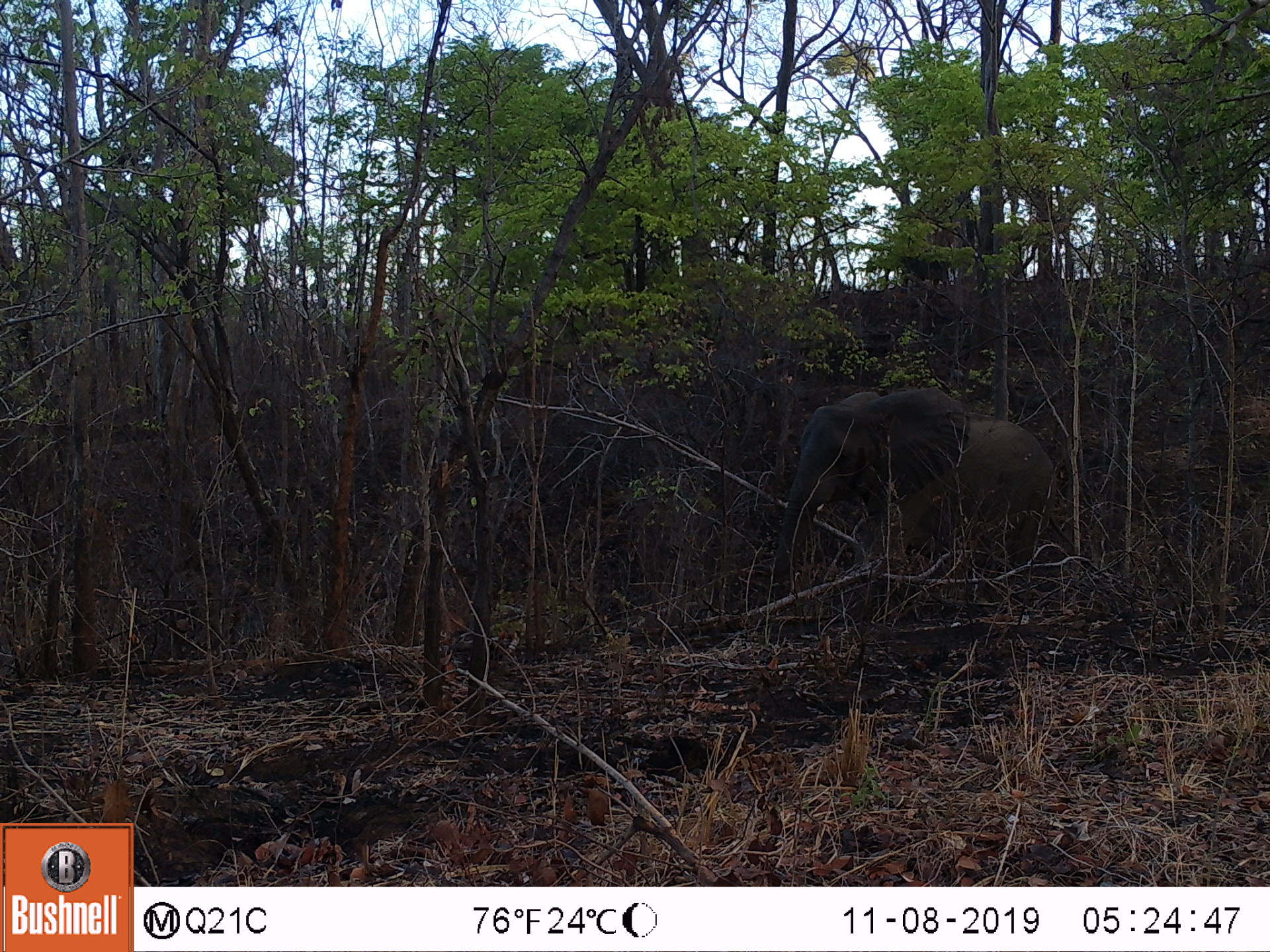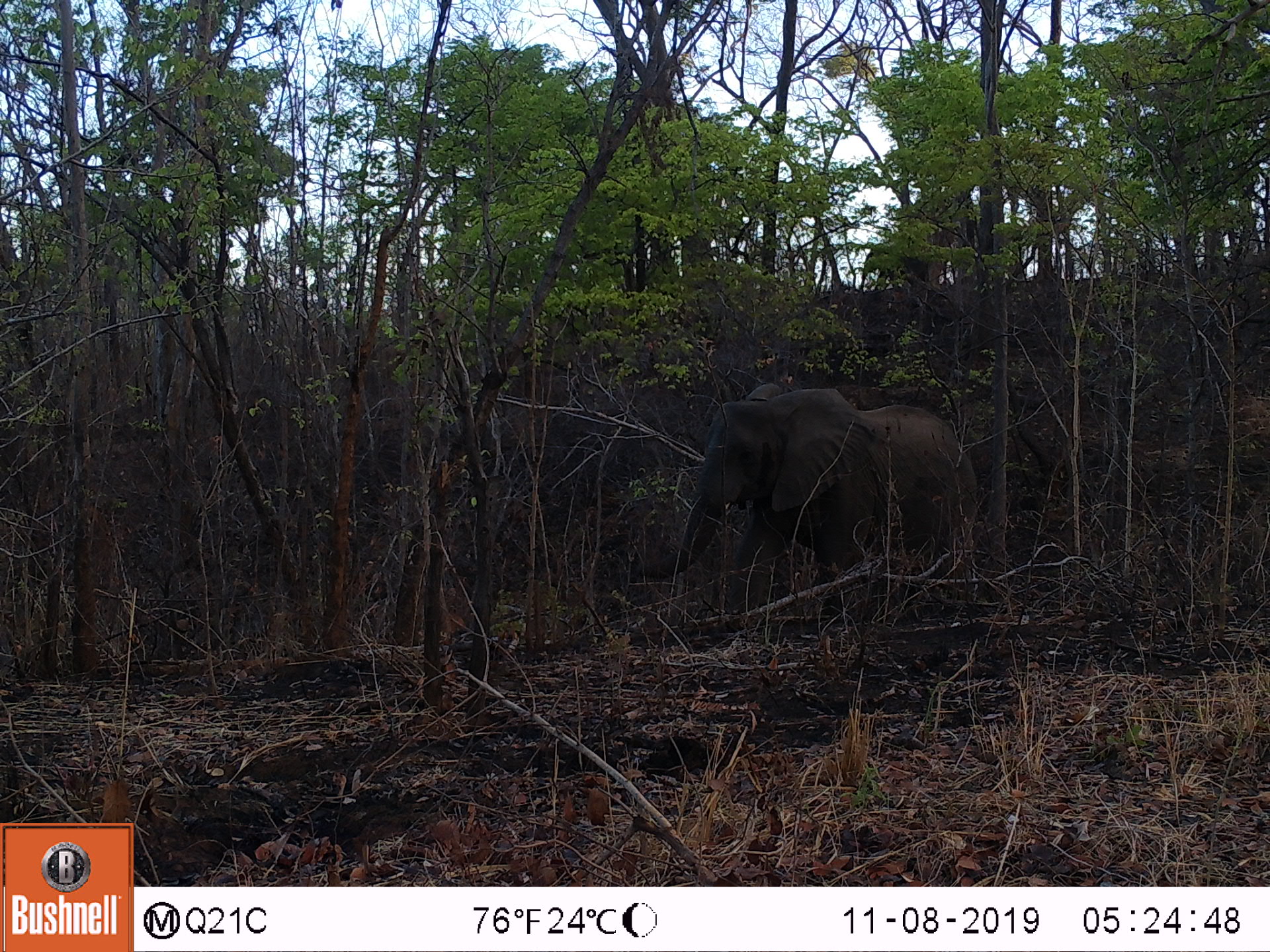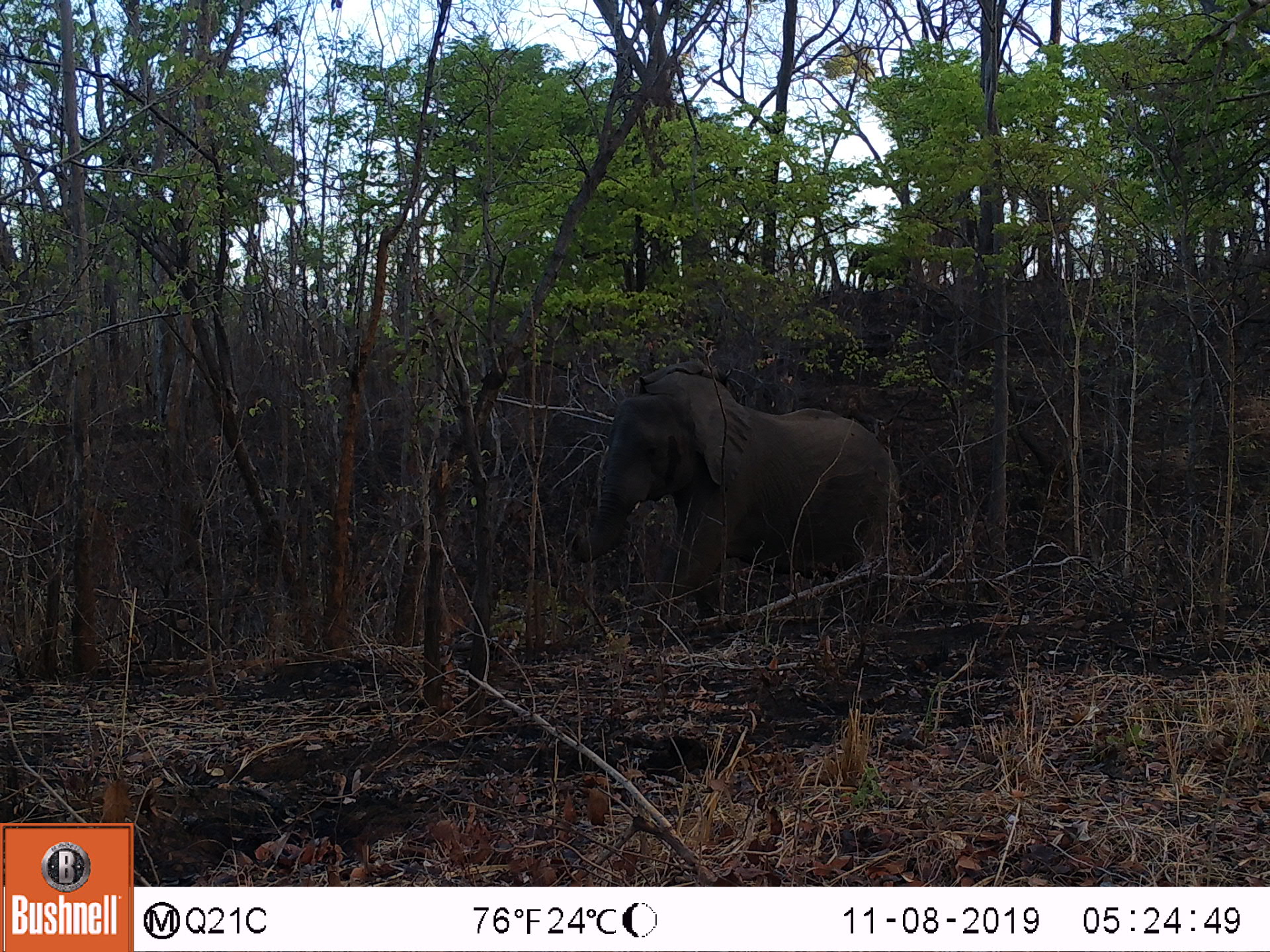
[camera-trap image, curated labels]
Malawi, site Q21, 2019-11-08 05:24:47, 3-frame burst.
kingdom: Animalia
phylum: Chordata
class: Mammalia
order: Proboscidea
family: Elephantidae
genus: Loxodonta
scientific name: Loxodonta africana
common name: african savanna elephant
African savanna elephant (Loxodonta africana), count 1.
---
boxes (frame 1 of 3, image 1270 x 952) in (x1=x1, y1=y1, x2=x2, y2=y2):
african savanna elephant: (x1=756, y1=378, x2=1075, y2=641)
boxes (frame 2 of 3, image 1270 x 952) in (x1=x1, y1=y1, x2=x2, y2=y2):
african savanna elephant: (x1=622, y1=372, x2=991, y2=633)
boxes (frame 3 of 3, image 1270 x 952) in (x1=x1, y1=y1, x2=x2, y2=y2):
african savanna elephant: (x1=550, y1=362, x2=917, y2=637)